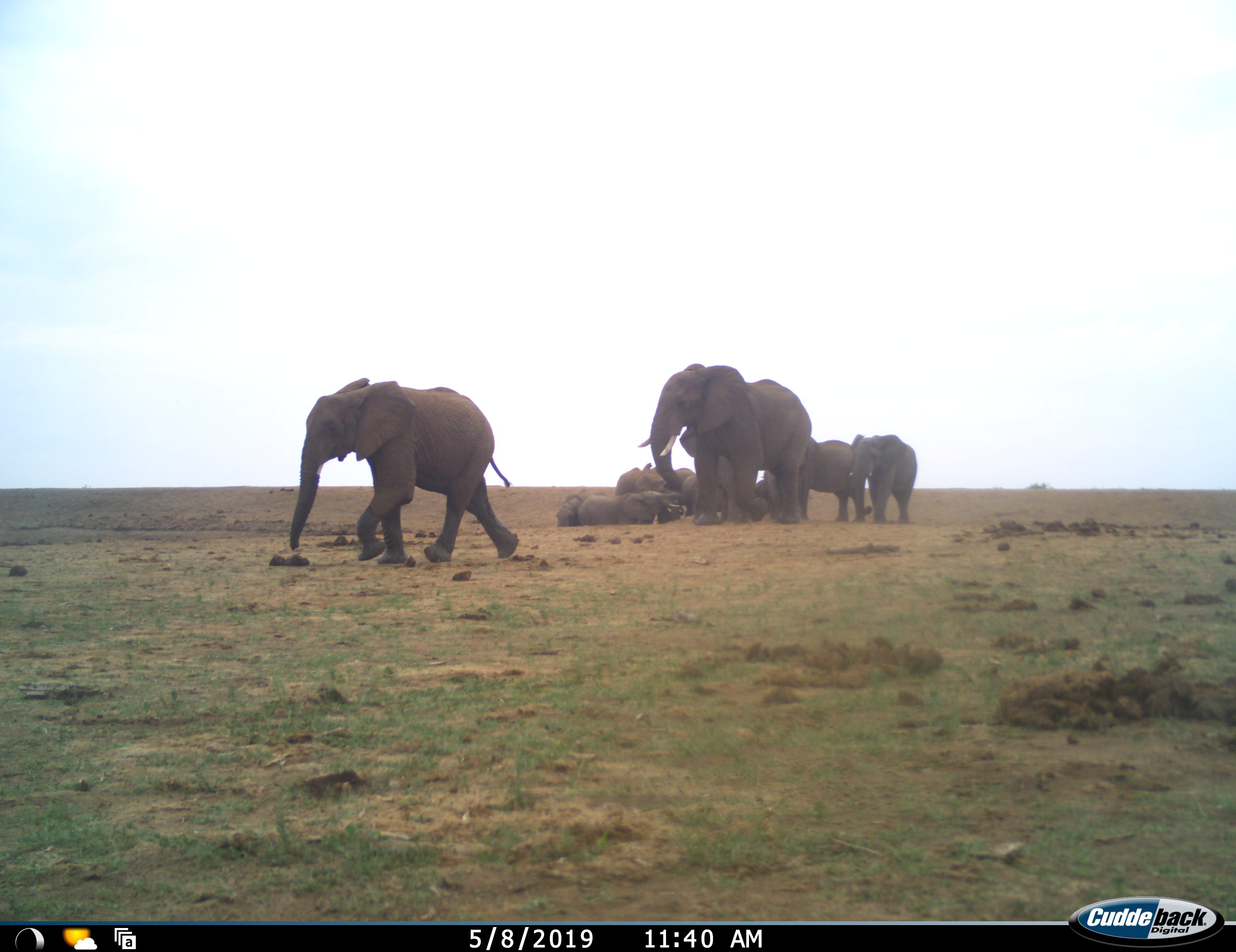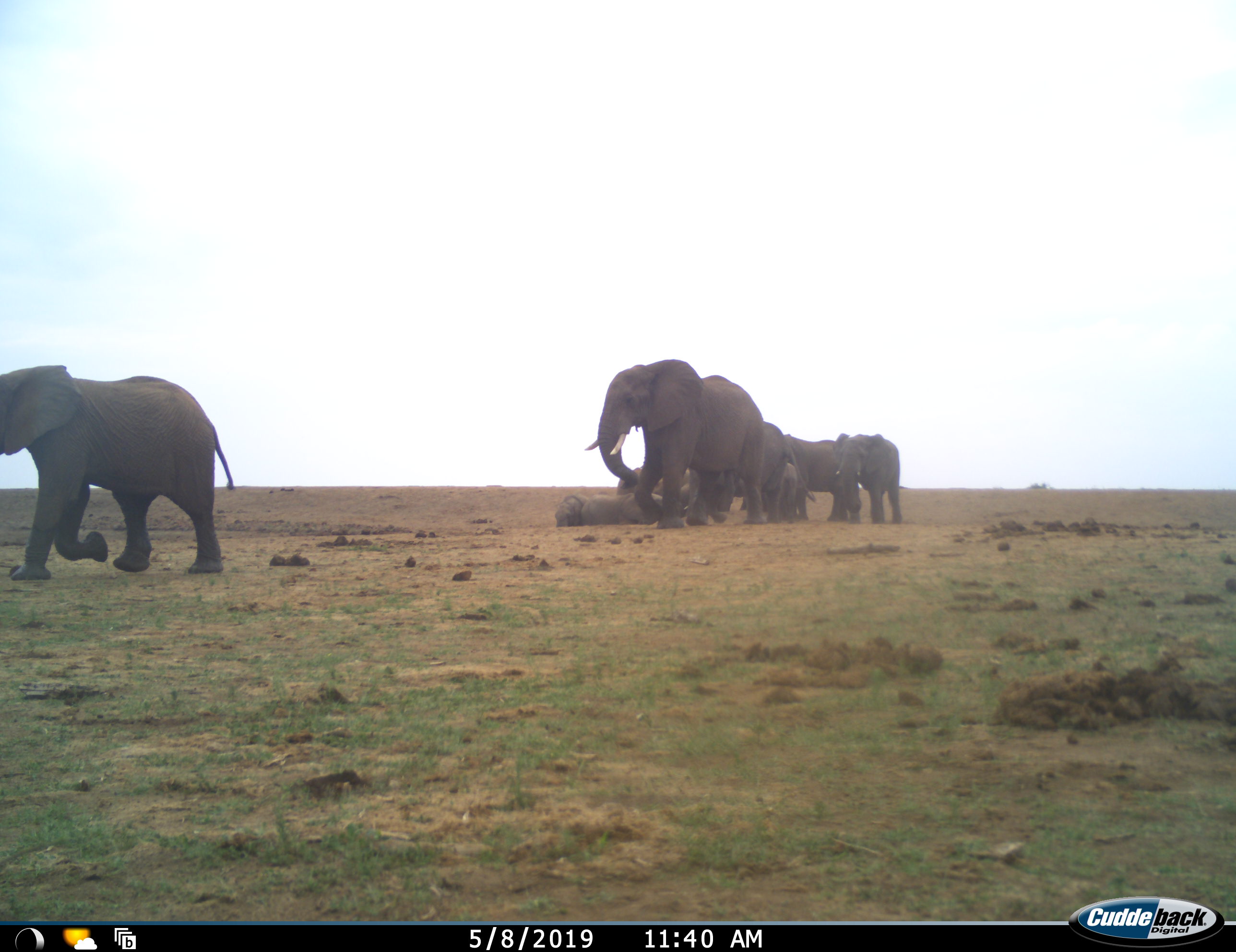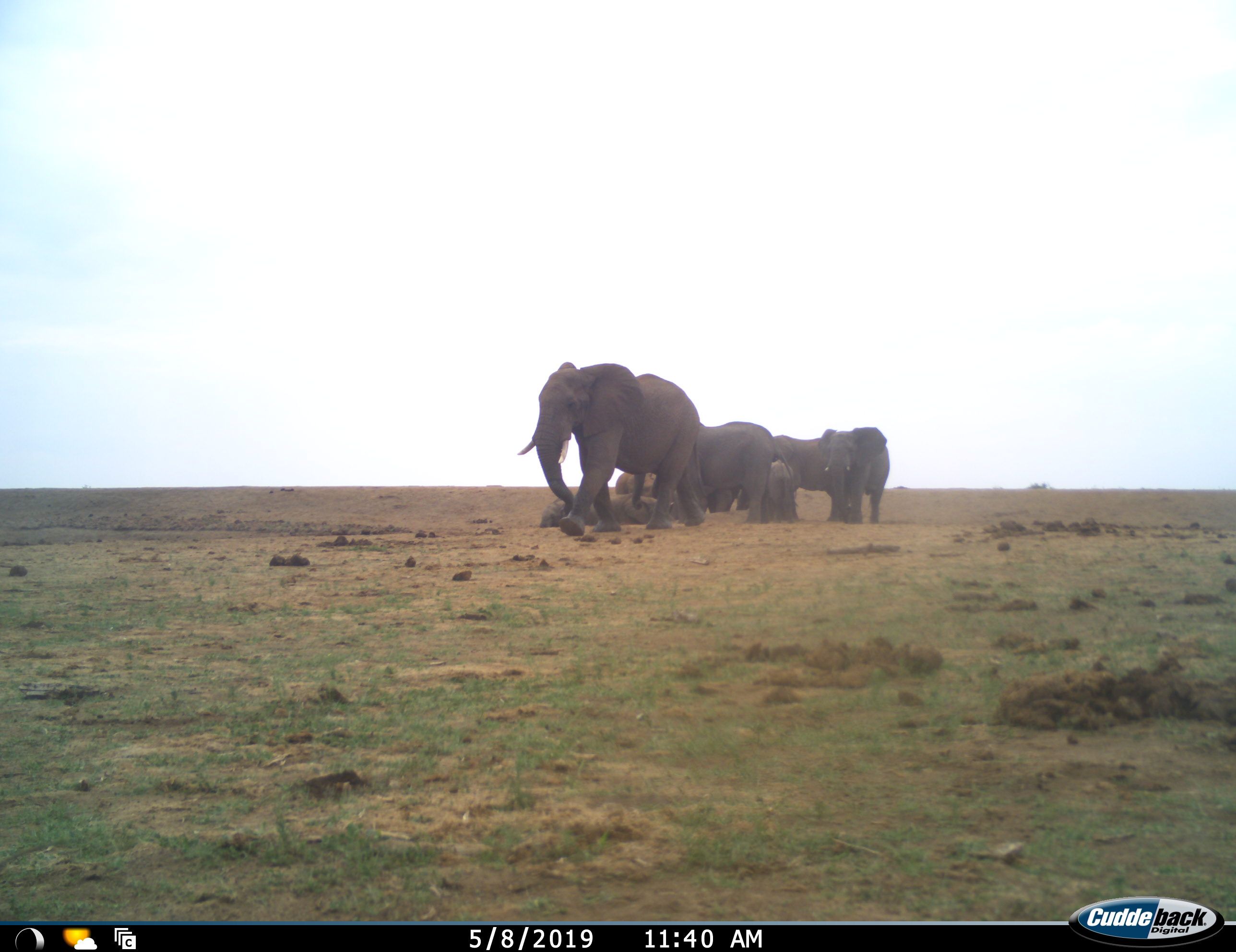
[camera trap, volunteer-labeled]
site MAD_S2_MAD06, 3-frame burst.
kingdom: Animalia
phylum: Chordata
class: Mammalia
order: Proboscidea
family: Elephantidae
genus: Loxodonta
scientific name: Loxodonta africana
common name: african bush elephant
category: elephant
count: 10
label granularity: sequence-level